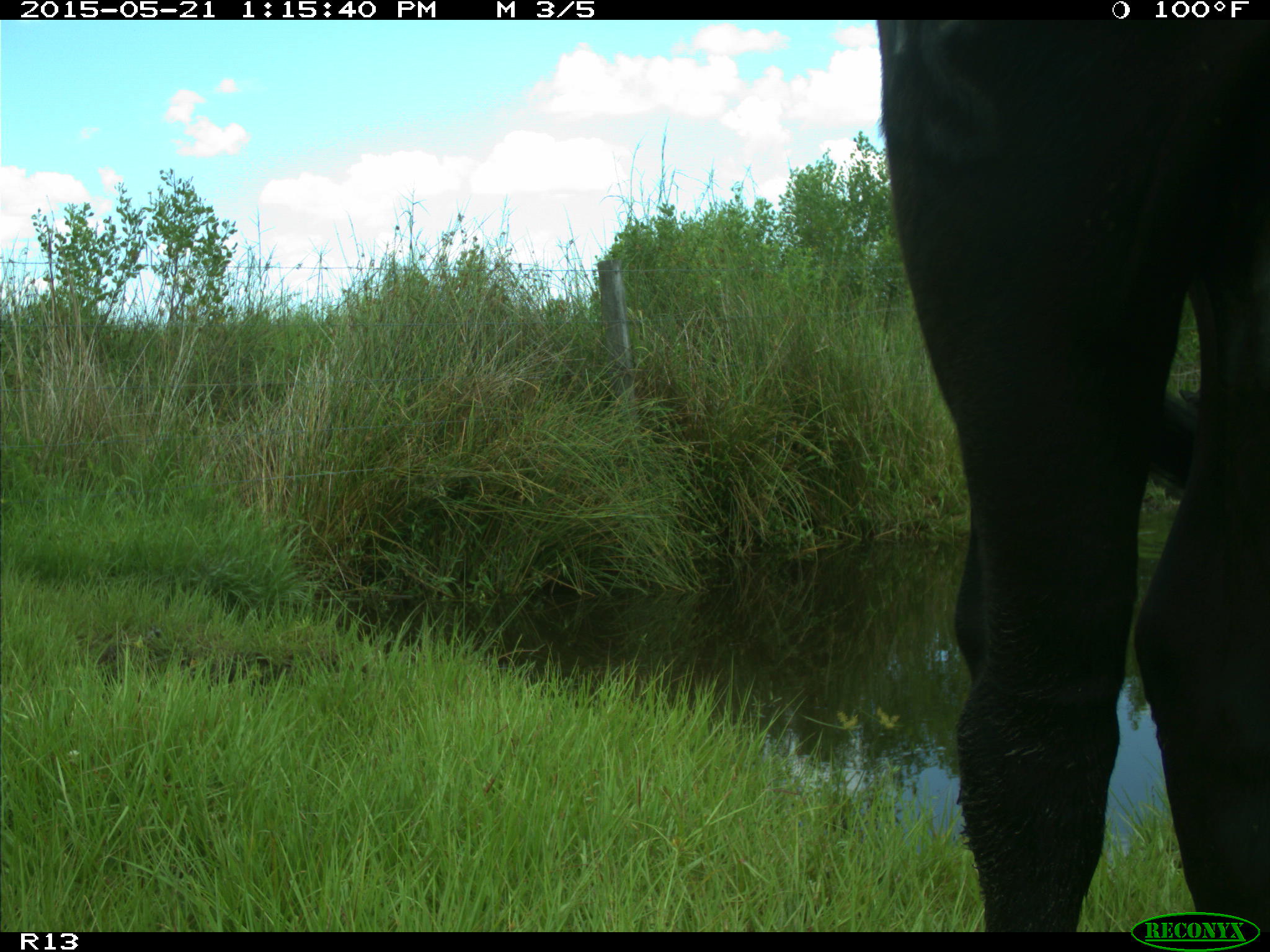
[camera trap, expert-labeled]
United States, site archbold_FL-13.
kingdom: Animalia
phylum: Chordata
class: Mammalia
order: Artiodactyla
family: Bovidae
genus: Bos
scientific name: Bos taurus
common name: domestic cow